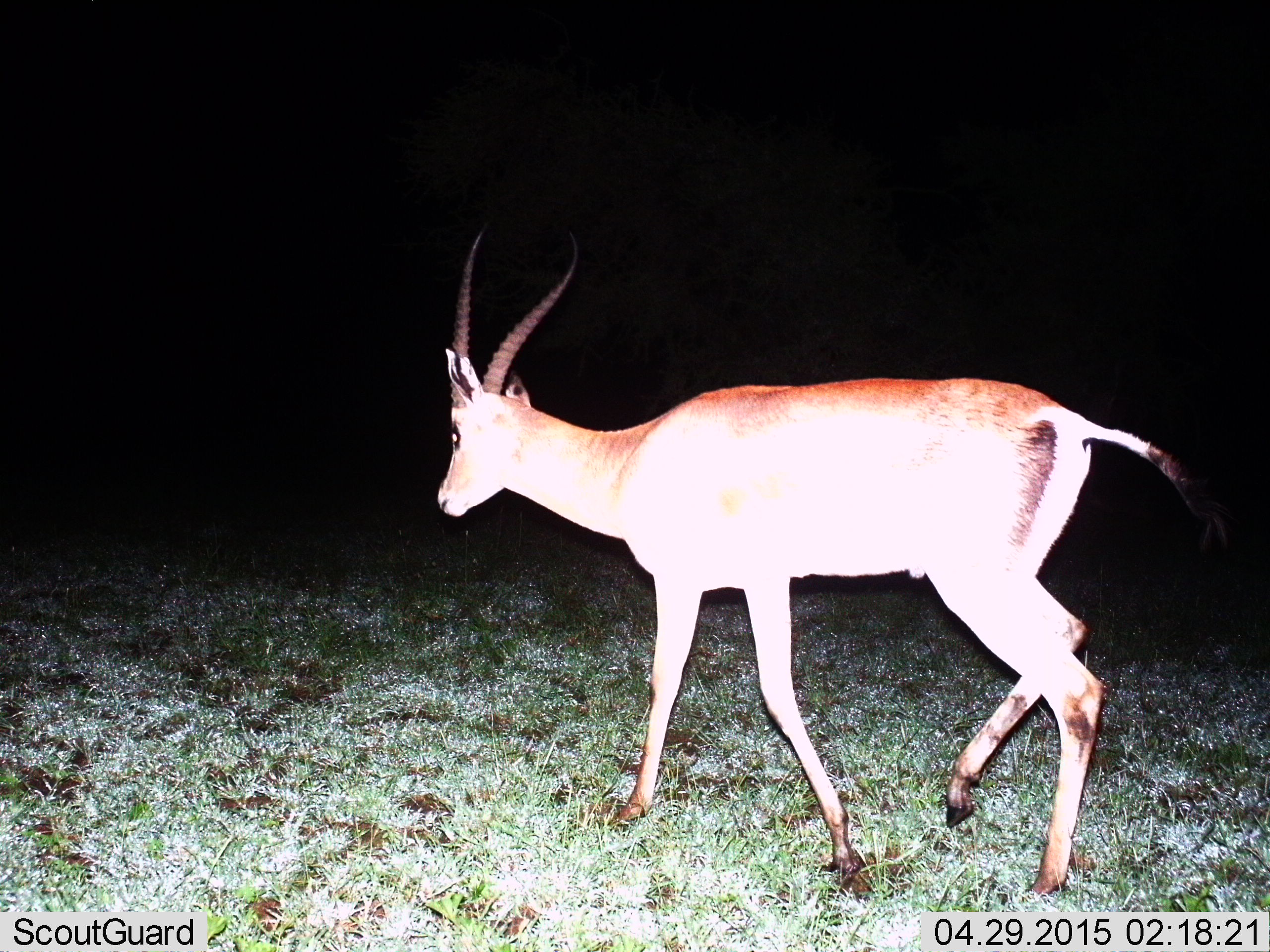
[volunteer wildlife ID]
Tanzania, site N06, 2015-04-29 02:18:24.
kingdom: Animalia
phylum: Chordata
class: Mammalia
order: Artiodactyla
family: Bovidae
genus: Nanger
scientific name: Nanger granti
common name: grant's gazelle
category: gazellegrants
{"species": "gazellegrants (grant's gazelle) (Nanger granti)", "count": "1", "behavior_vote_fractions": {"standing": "10%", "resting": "0%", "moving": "90%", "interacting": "0%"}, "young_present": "0%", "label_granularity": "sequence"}